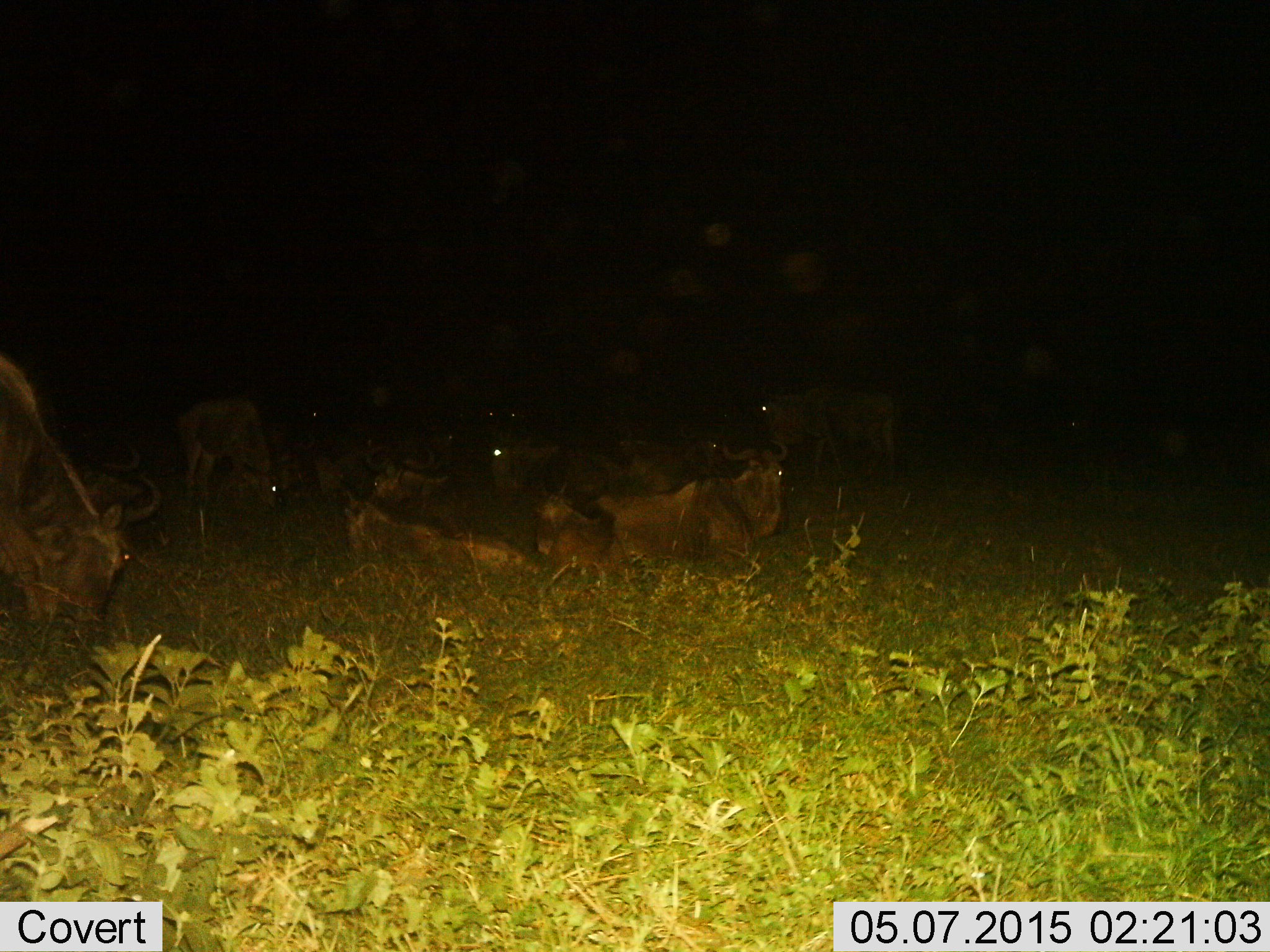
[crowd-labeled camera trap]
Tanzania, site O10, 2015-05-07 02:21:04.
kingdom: Animalia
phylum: Chordata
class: Mammalia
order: Artiodactyla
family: Bovidae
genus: Connochaetes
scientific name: Connochaetes taurinus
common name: blue wildebeest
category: wildebeest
Wildebeest (blue wildebeest) (Connochaetes taurinus), count 9. Behavior (volunteer vote fractions): standing 60%, resting 100%, moving 0%, interacting 0%. Young present (vote fraction): 10%. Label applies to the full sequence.